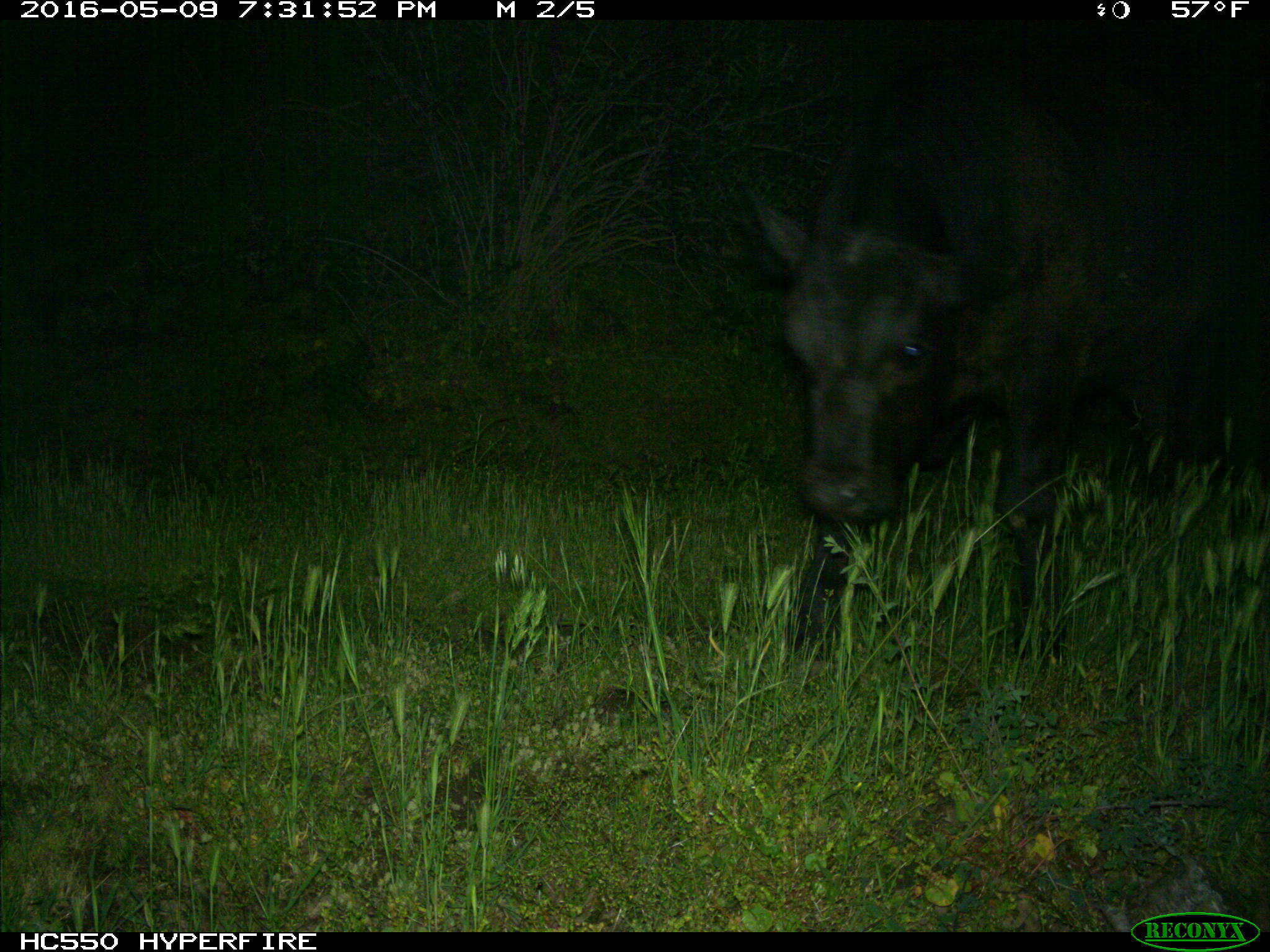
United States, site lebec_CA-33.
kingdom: Animalia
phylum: Chordata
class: Mammalia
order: Artiodactyla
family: Bovidae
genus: Bos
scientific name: Bos taurus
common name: domestic cow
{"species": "Bos taurus (domestic cow)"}